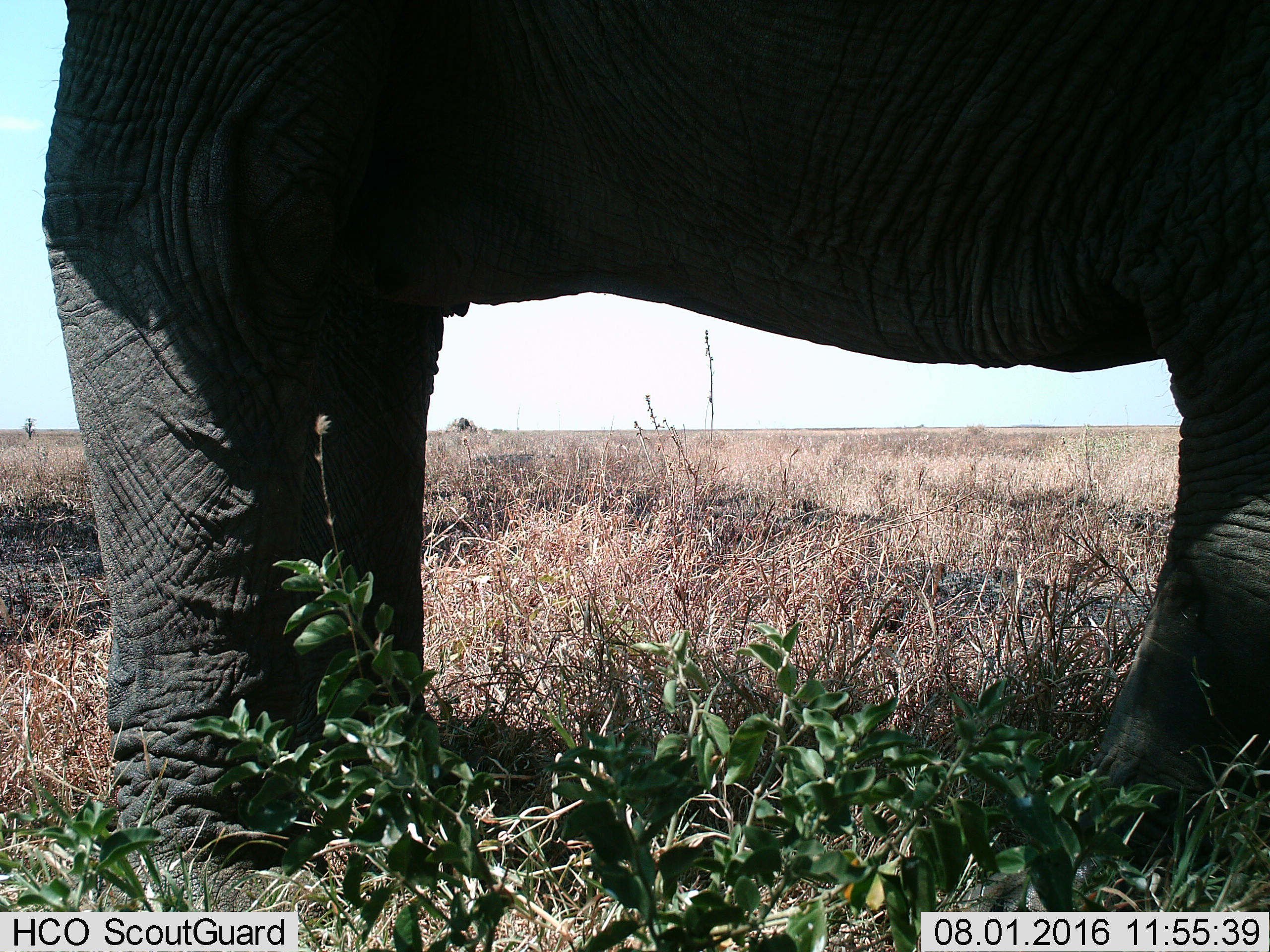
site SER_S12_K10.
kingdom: Animalia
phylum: Chordata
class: Mammalia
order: Proboscidea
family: Elephantidae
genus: Loxodonta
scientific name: Loxodonta africana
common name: african bush elephant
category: elephant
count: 1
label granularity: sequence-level